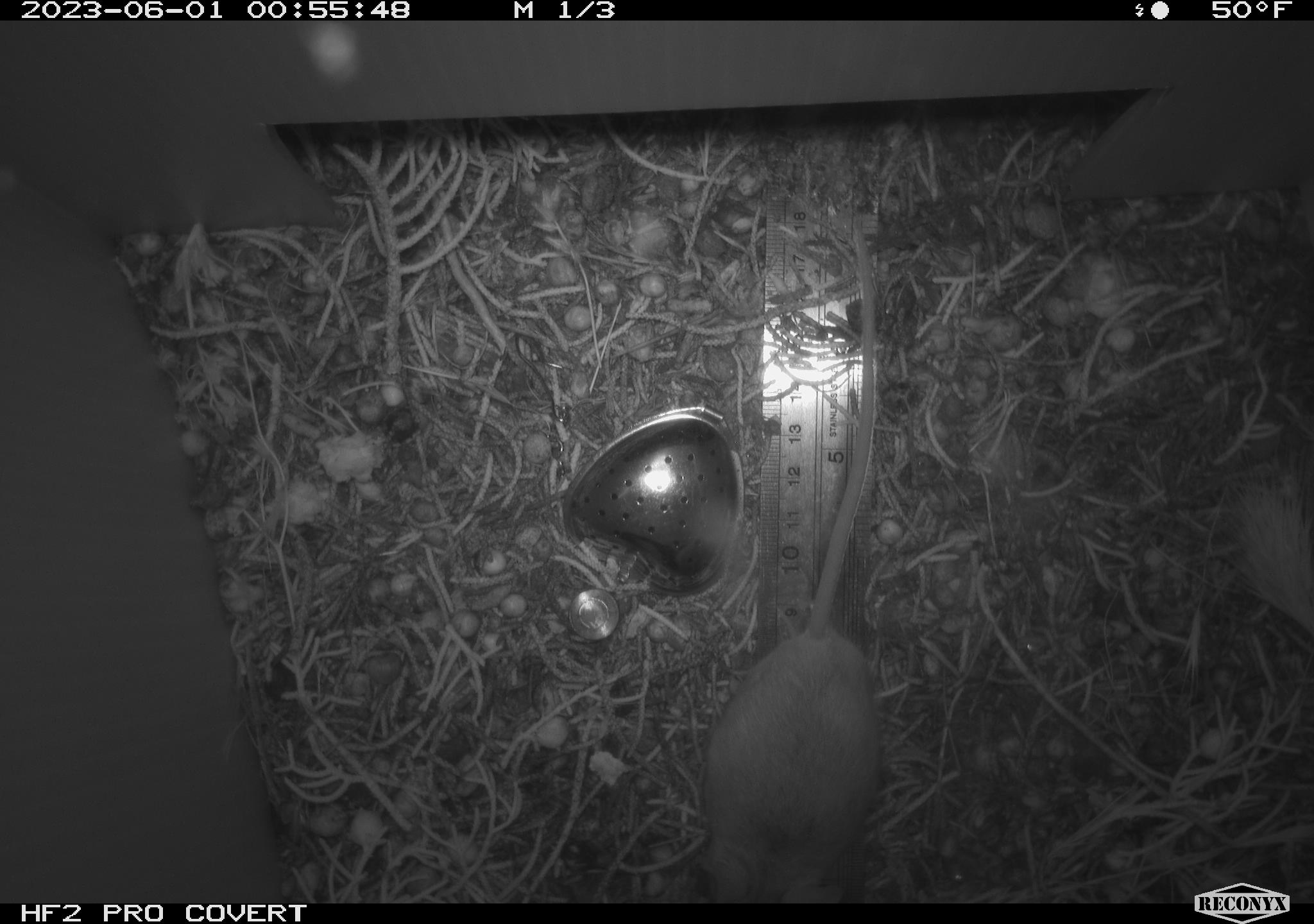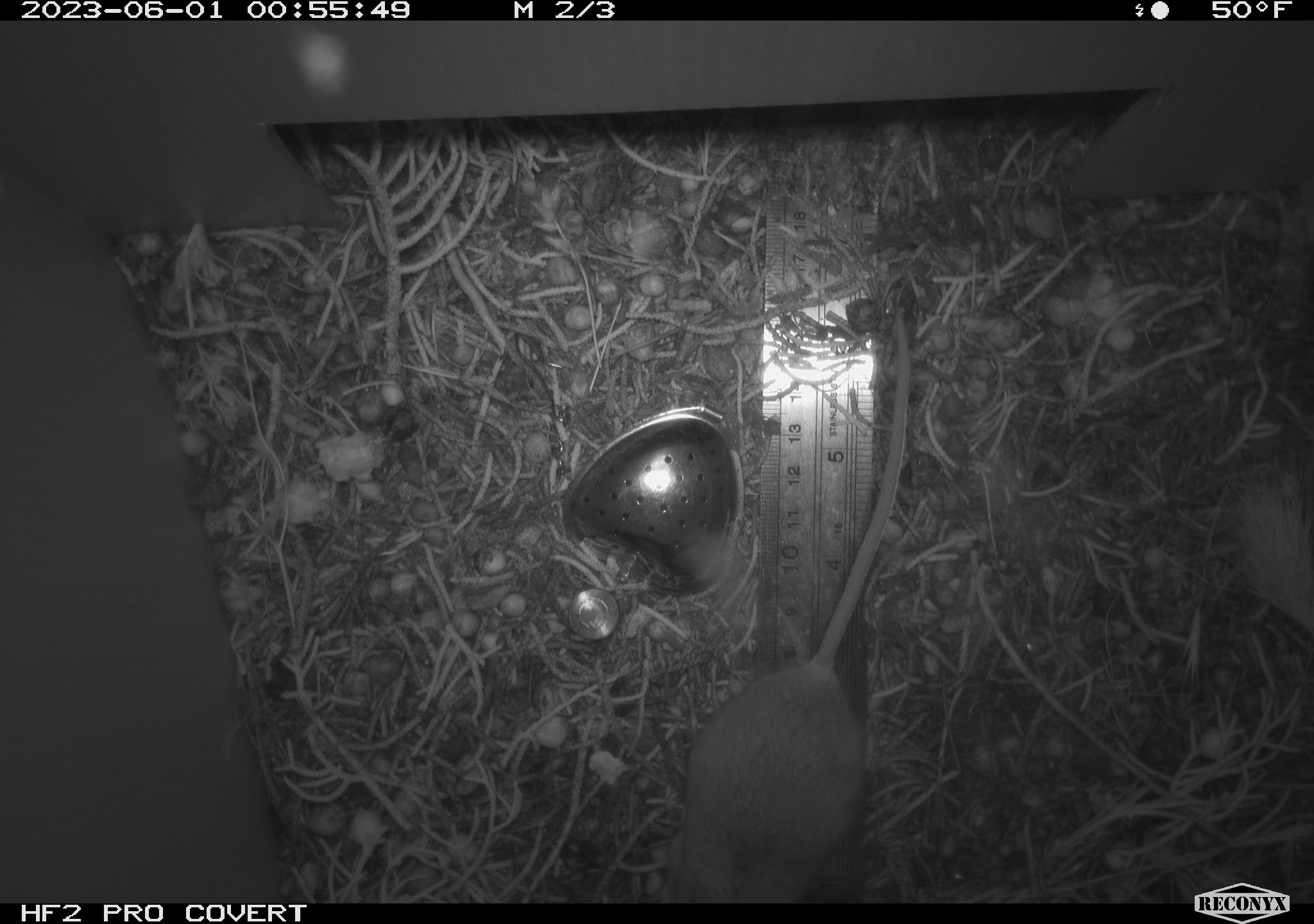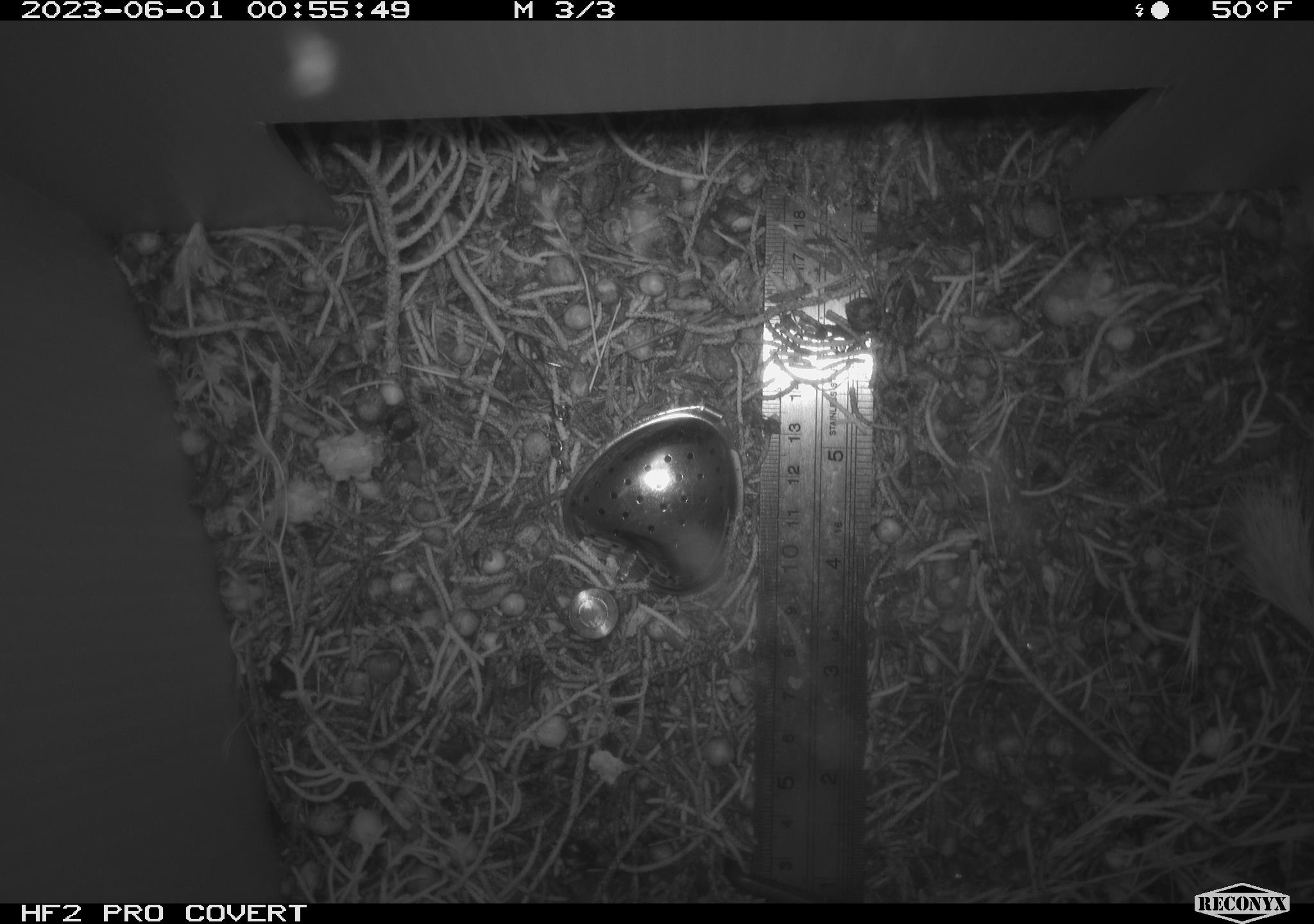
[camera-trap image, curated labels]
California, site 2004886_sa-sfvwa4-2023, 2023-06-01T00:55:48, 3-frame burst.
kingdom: Animalia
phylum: Chordata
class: Mammalia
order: Rodentia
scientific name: Rodentia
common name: mouse species